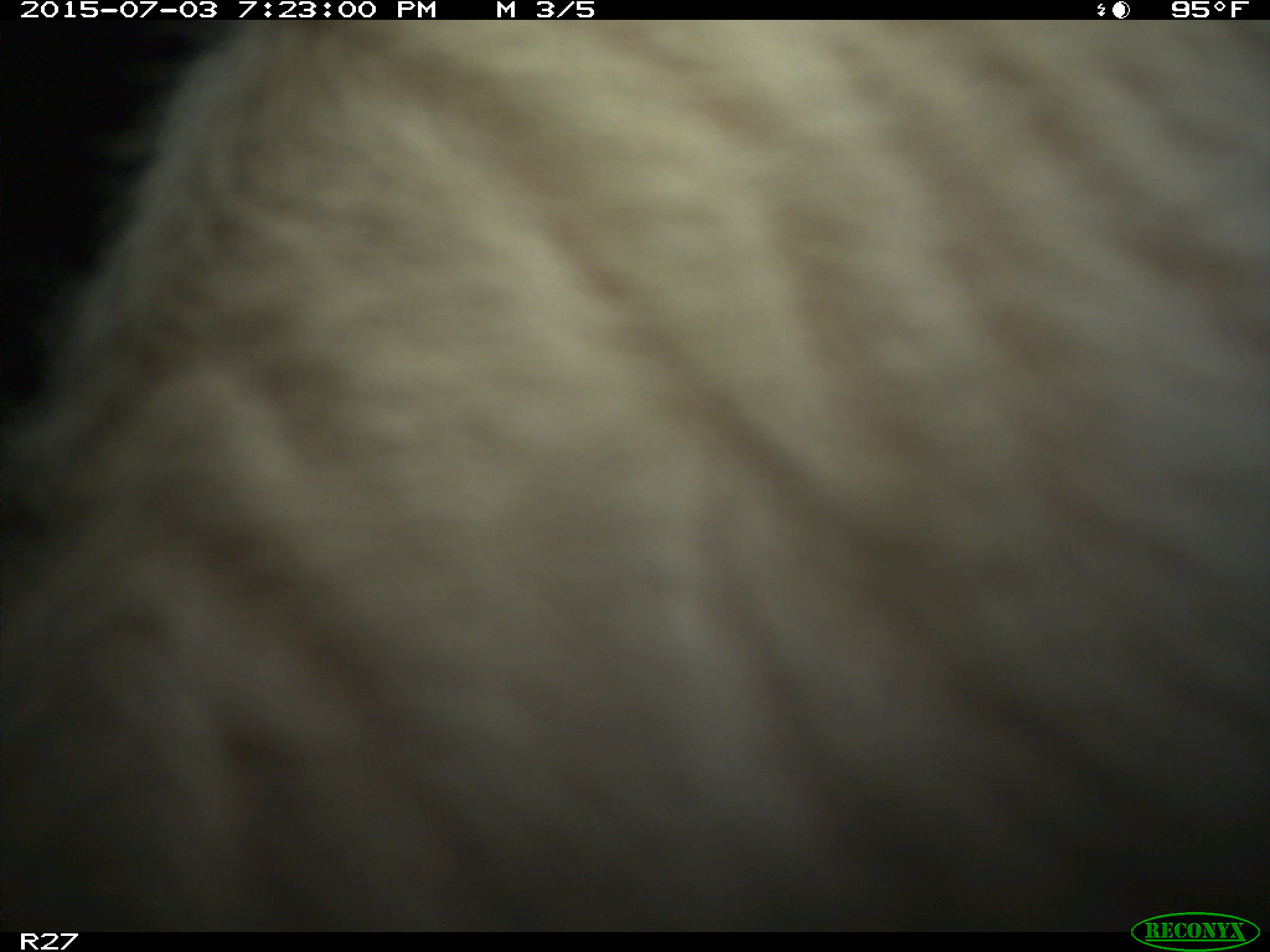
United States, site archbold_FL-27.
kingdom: Animalia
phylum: Chordata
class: Mammalia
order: Artiodactyla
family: Bovidae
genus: Bos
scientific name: Bos taurus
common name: domestic cow